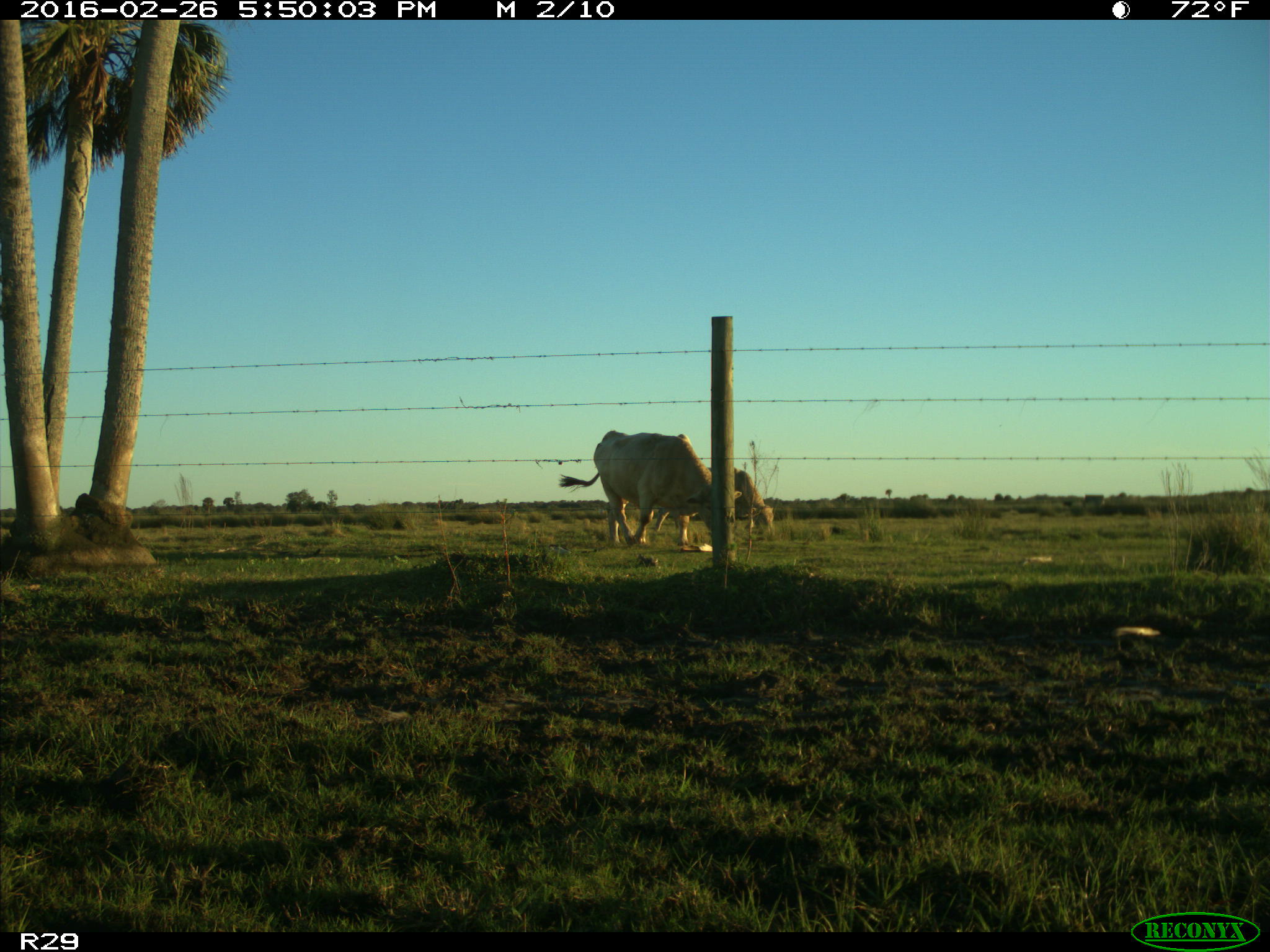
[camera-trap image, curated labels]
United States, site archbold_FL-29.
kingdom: Animalia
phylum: Chordata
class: Mammalia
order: Artiodactyla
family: Bovidae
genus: Bos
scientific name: Bos taurus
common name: domestic cow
Bos taurus (domestic cow).